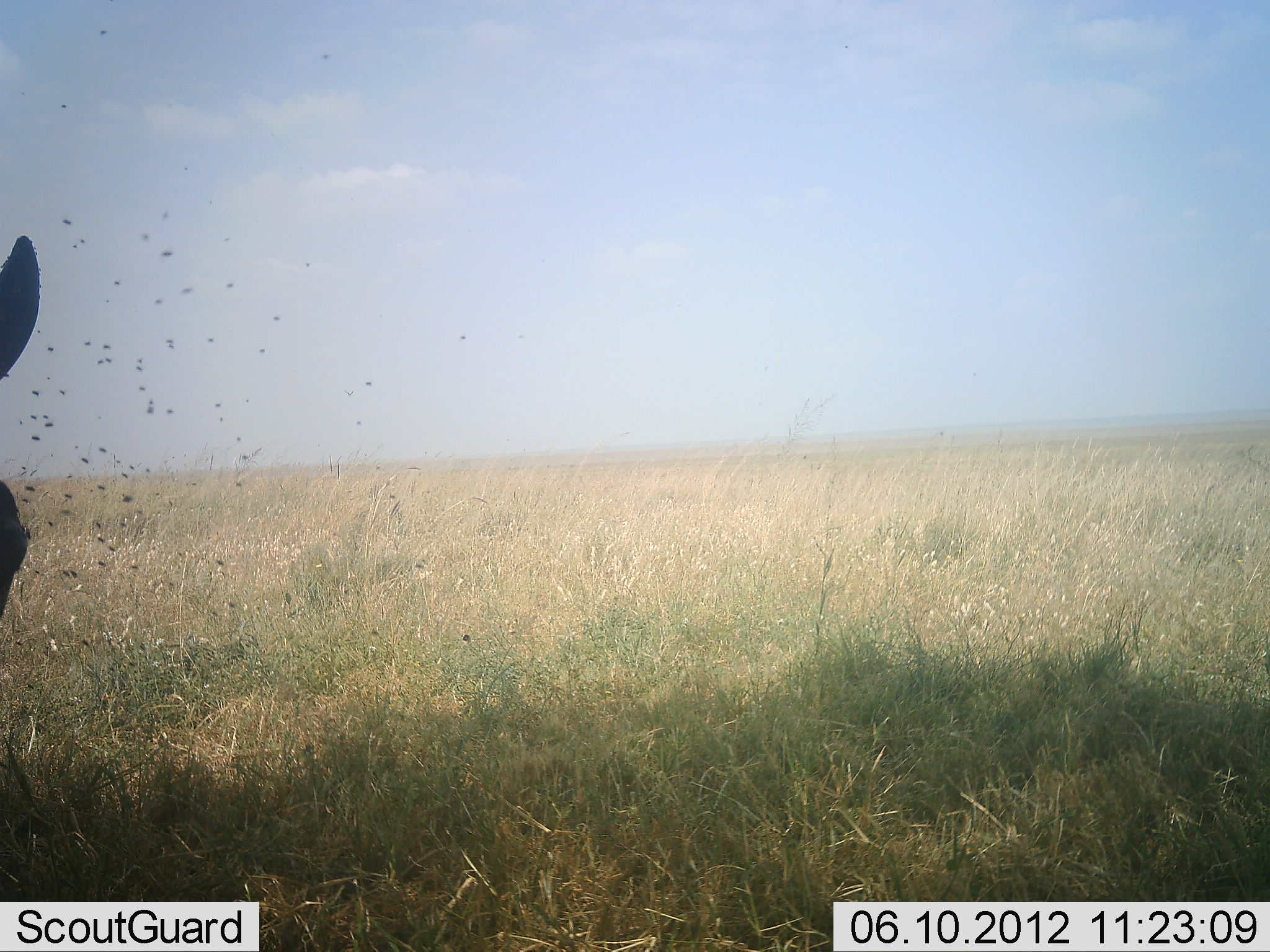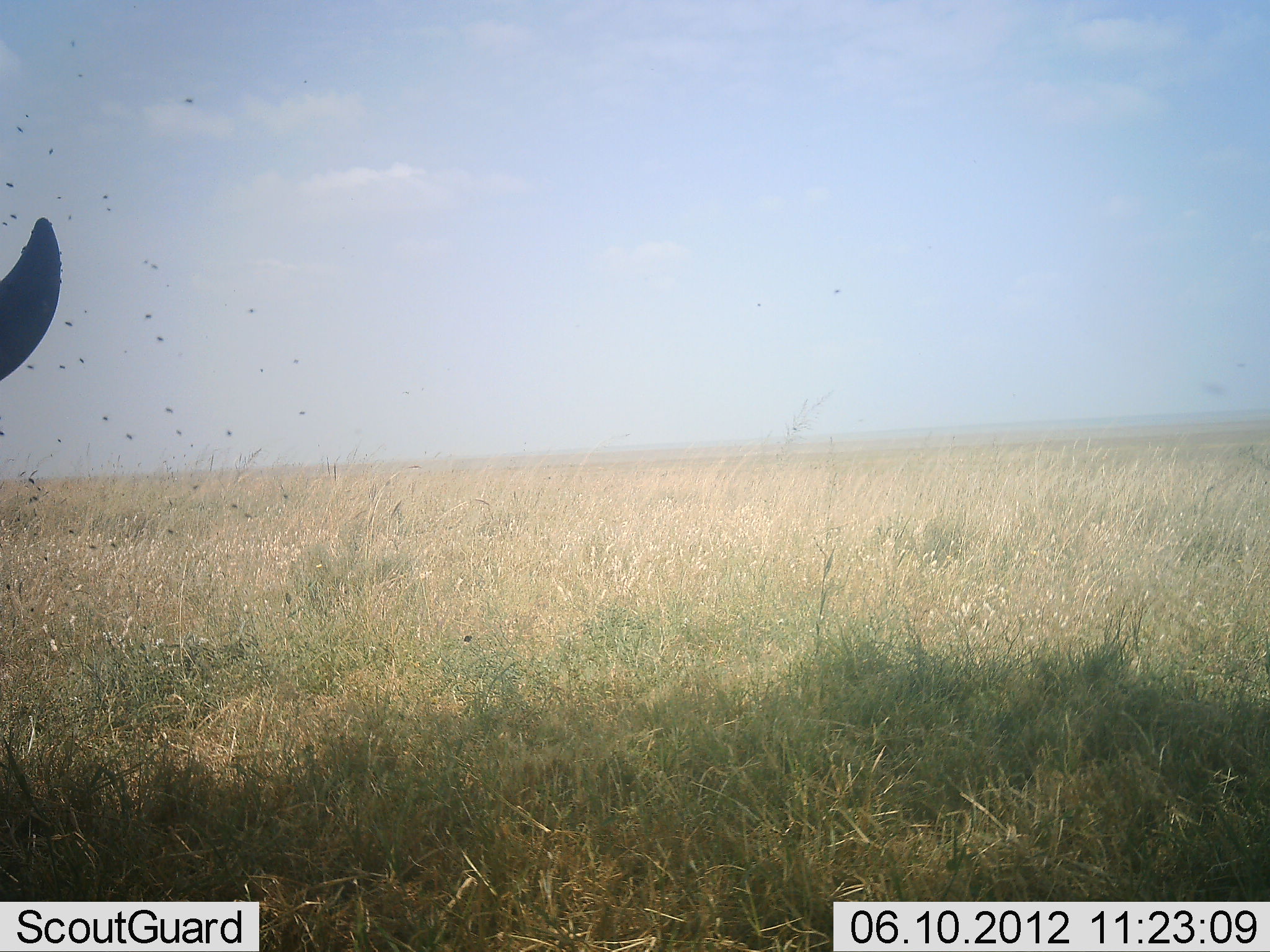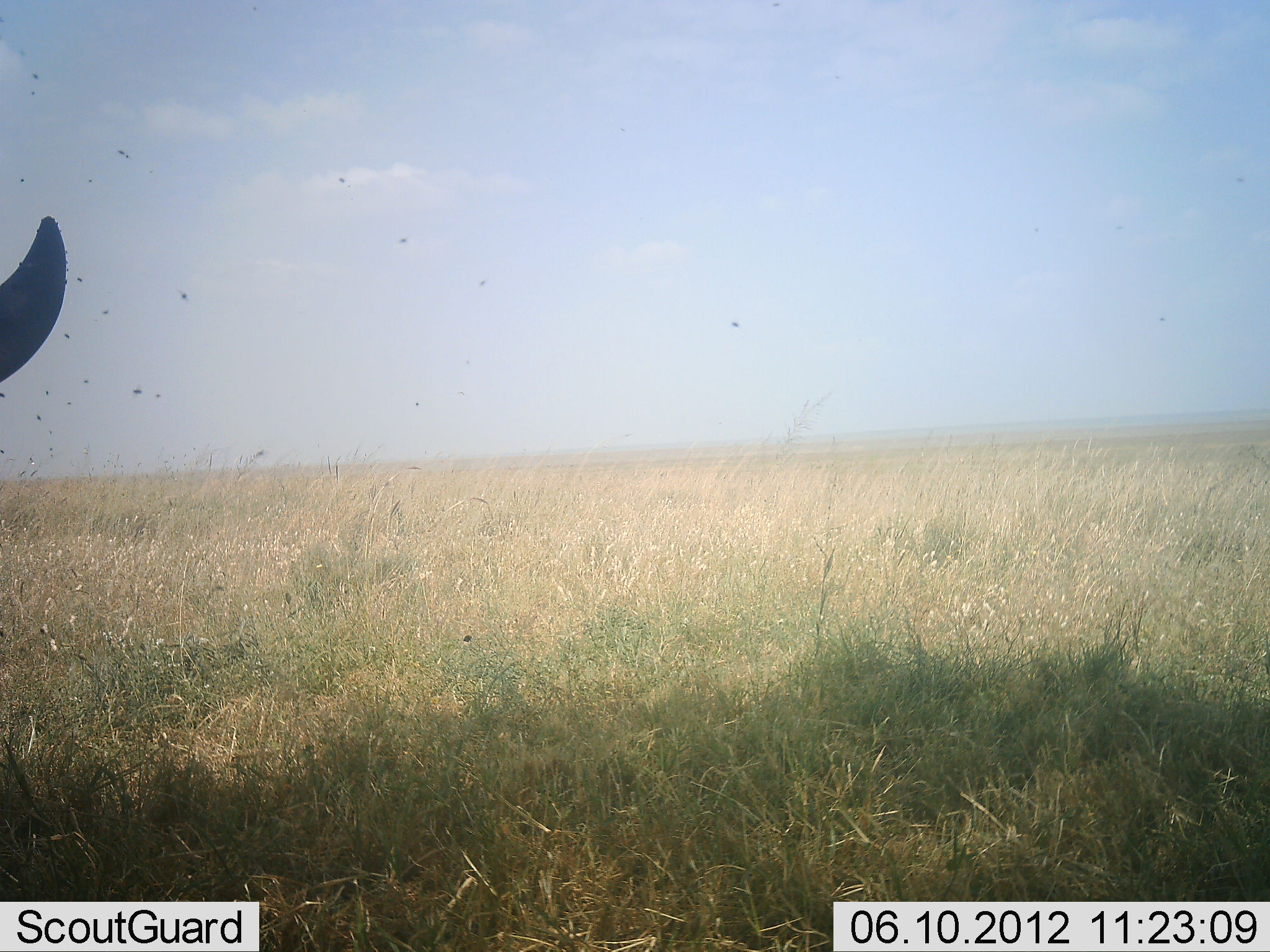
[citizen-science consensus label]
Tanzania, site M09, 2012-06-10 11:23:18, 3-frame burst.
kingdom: Animalia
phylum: Chordata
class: Mammalia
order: Artiodactyla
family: Suidae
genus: Phacochoerus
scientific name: Phacochoerus africanus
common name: warthog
Warthog (Phacochoerus africanus), count 1. Behavior (volunteer vote fractions): standing 75%, resting 25%, moving 0%, interacting 0%. Young present (vote fraction): 0%. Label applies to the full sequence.